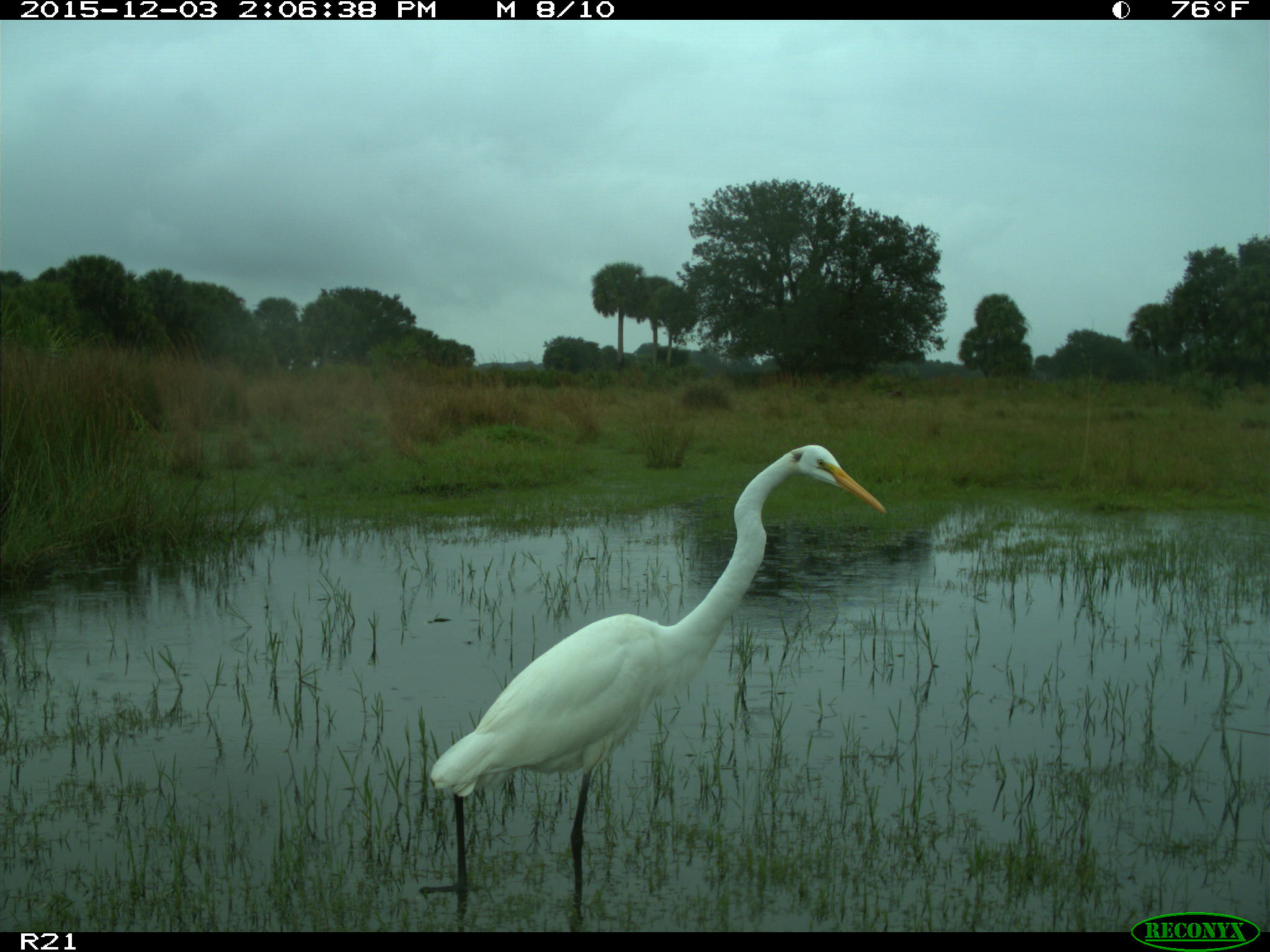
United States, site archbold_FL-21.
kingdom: Animalia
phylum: Chordata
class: Aves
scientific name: Aves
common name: birds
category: unidentified bird